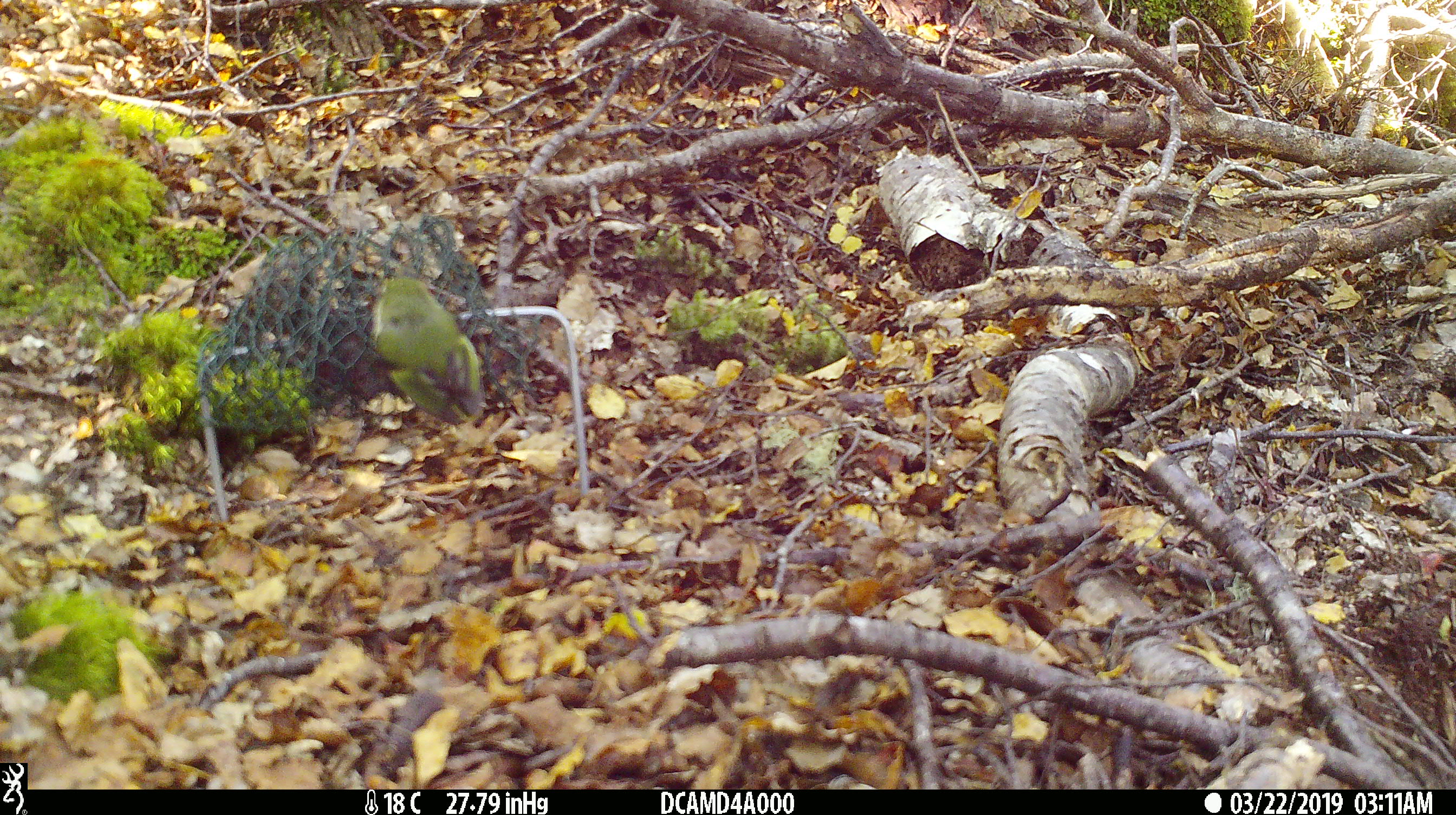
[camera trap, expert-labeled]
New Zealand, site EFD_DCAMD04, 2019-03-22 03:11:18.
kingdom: Animalia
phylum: Chordata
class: Aves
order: Passeriformes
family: Acanthisittidae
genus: Acanthisitta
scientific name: Acanthisitta chloris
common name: rifleman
Rifleman (Acanthisitta chloris).